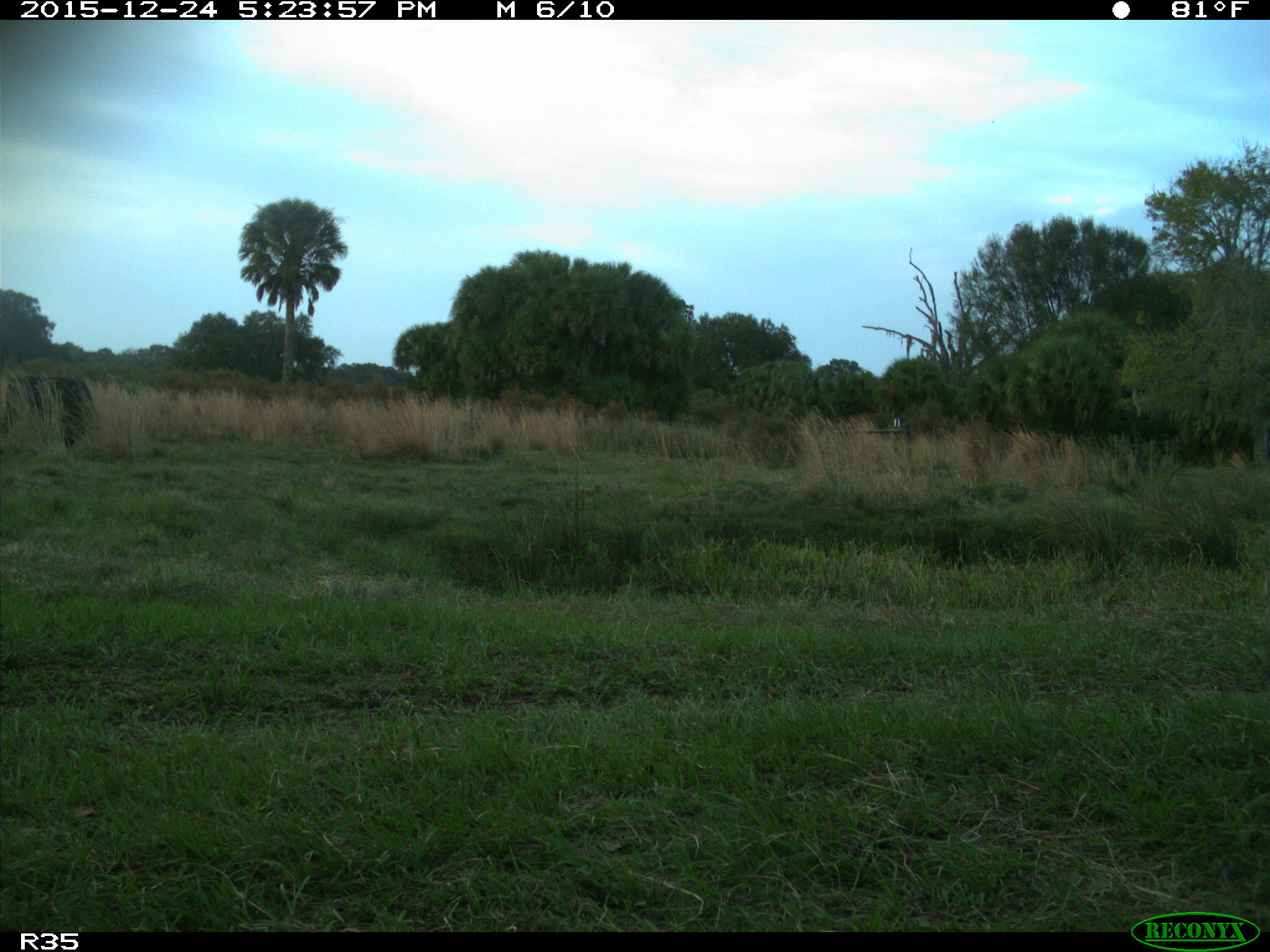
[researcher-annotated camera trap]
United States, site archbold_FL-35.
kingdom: Animalia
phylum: Chordata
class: Mammalia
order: Artiodactyla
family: Bovidae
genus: Bos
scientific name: Bos taurus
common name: domestic cow